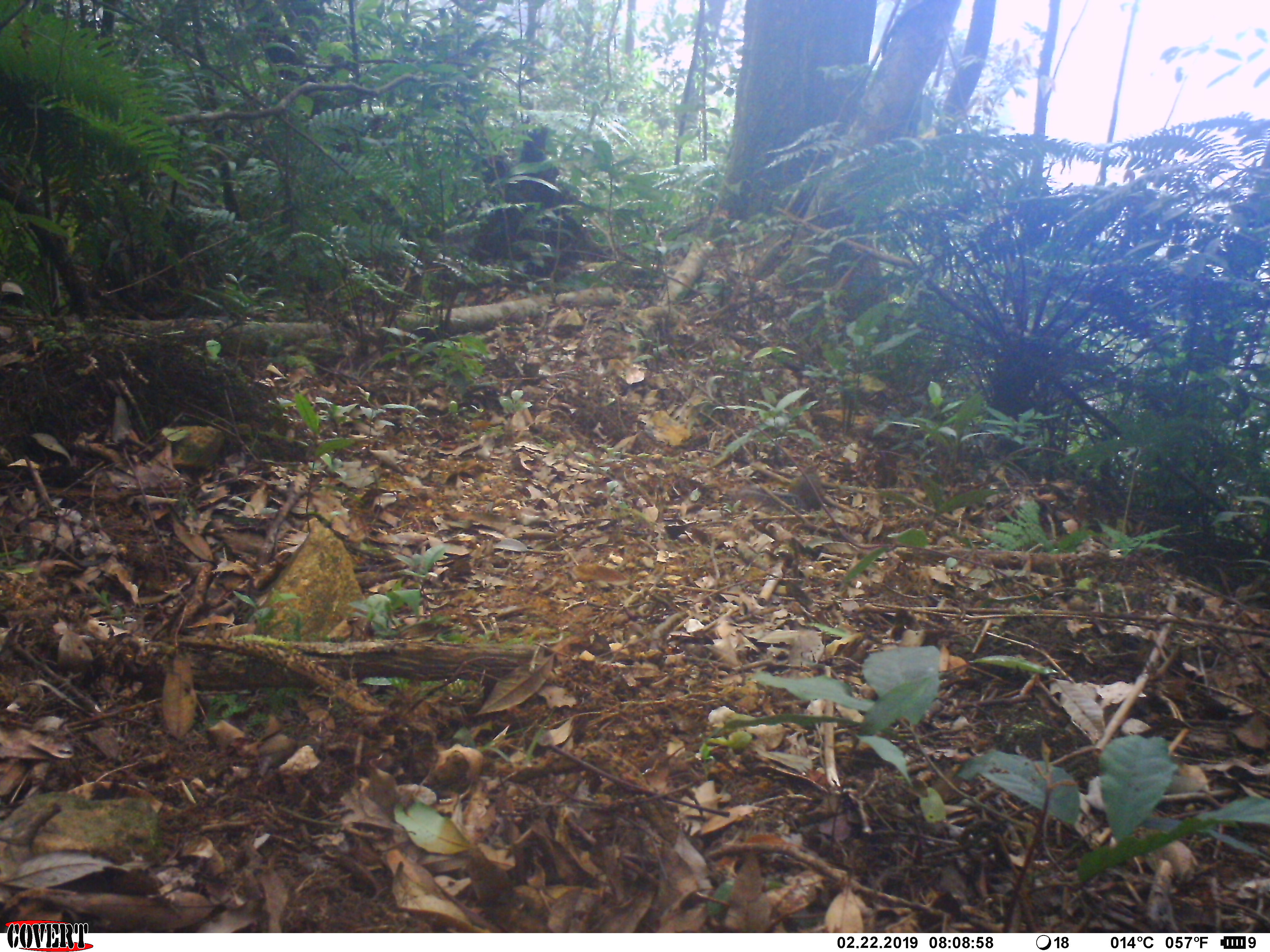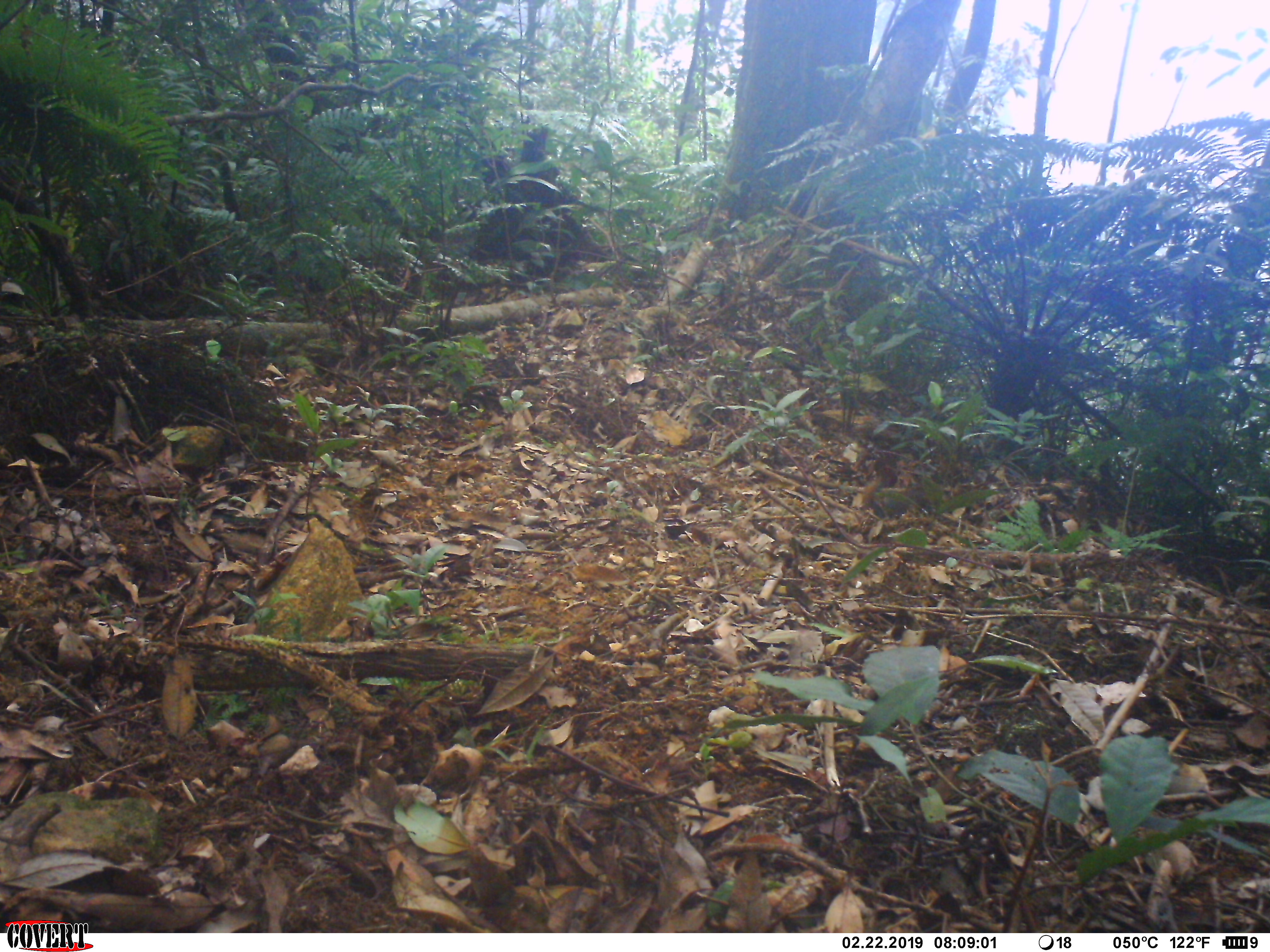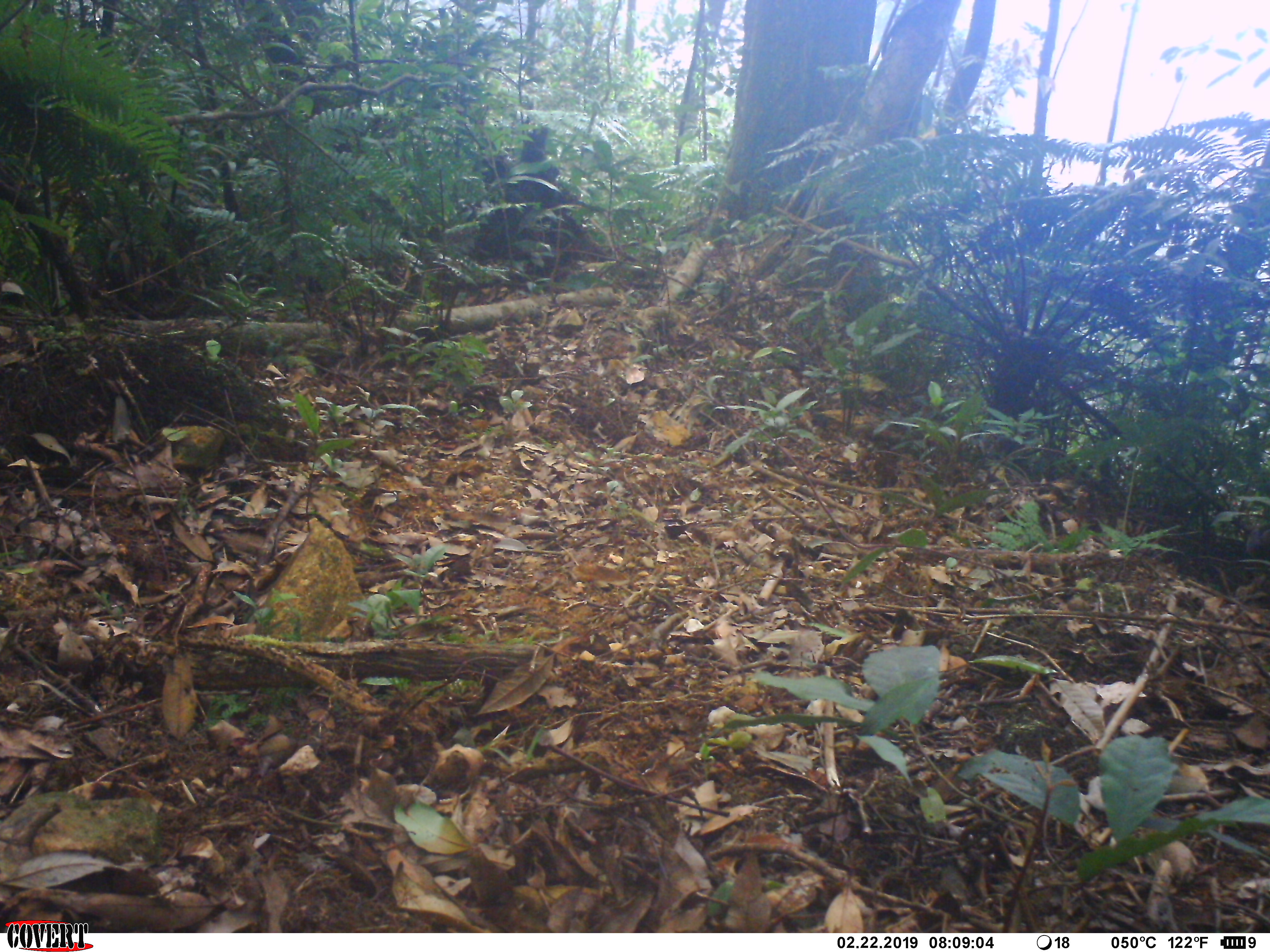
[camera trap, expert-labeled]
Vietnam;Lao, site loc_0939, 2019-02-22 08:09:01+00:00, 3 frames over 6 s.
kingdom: Animalia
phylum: Chordata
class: Mammalia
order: Rodentia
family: Sciuridae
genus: Dremomys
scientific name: Dremomys rufigenis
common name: red-cheeked squirrel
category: red cheeked squirrel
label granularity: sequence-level